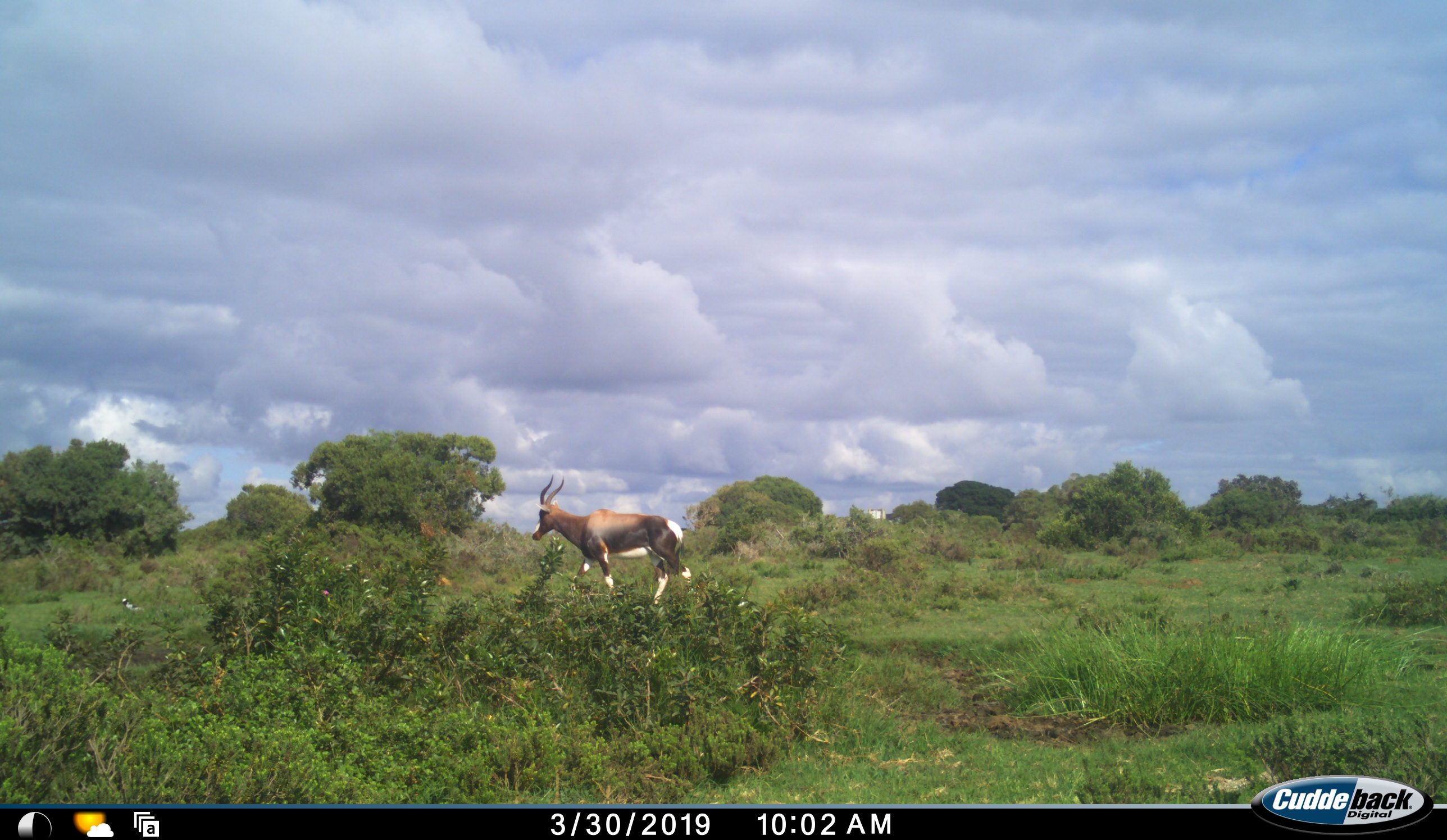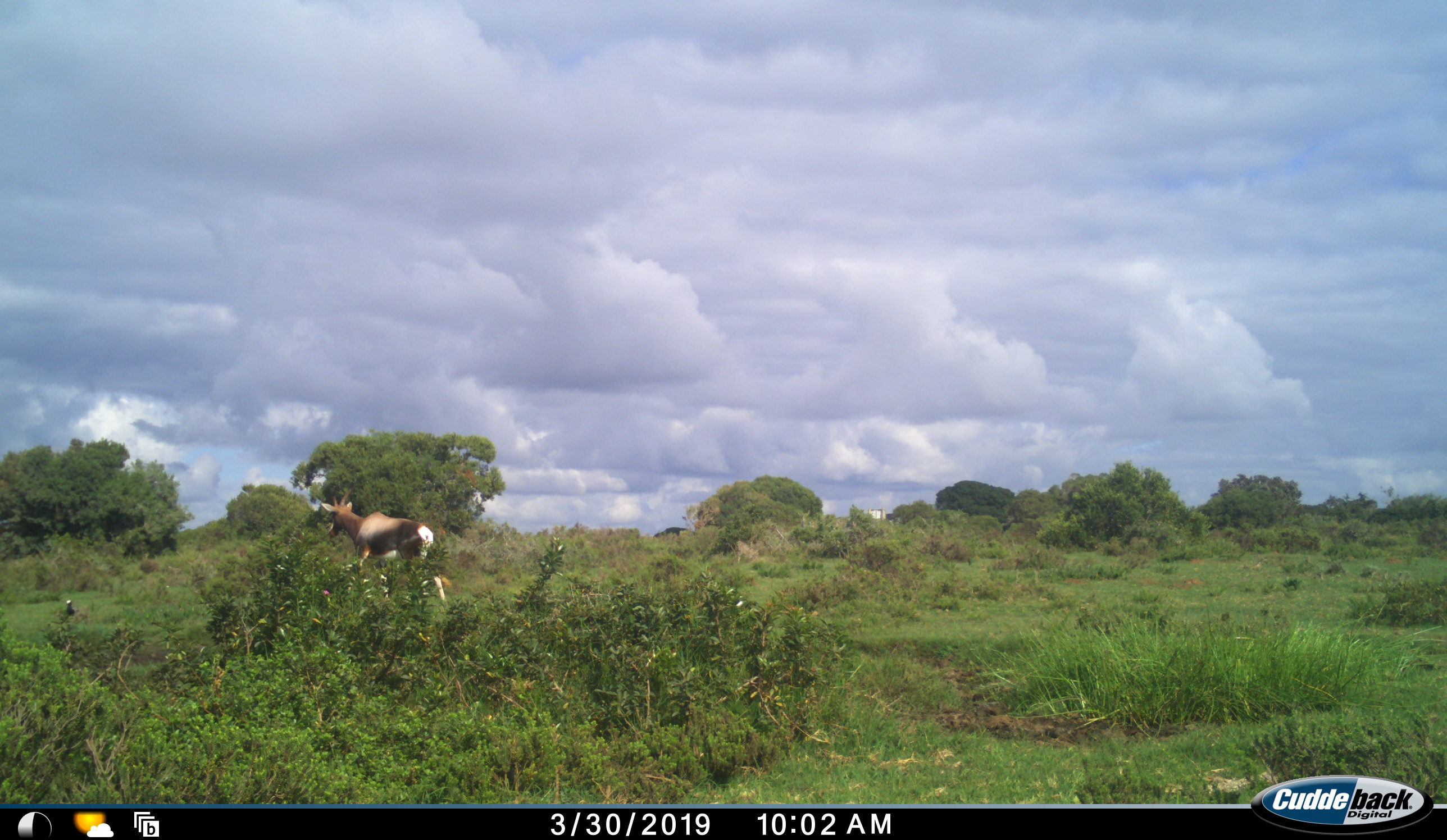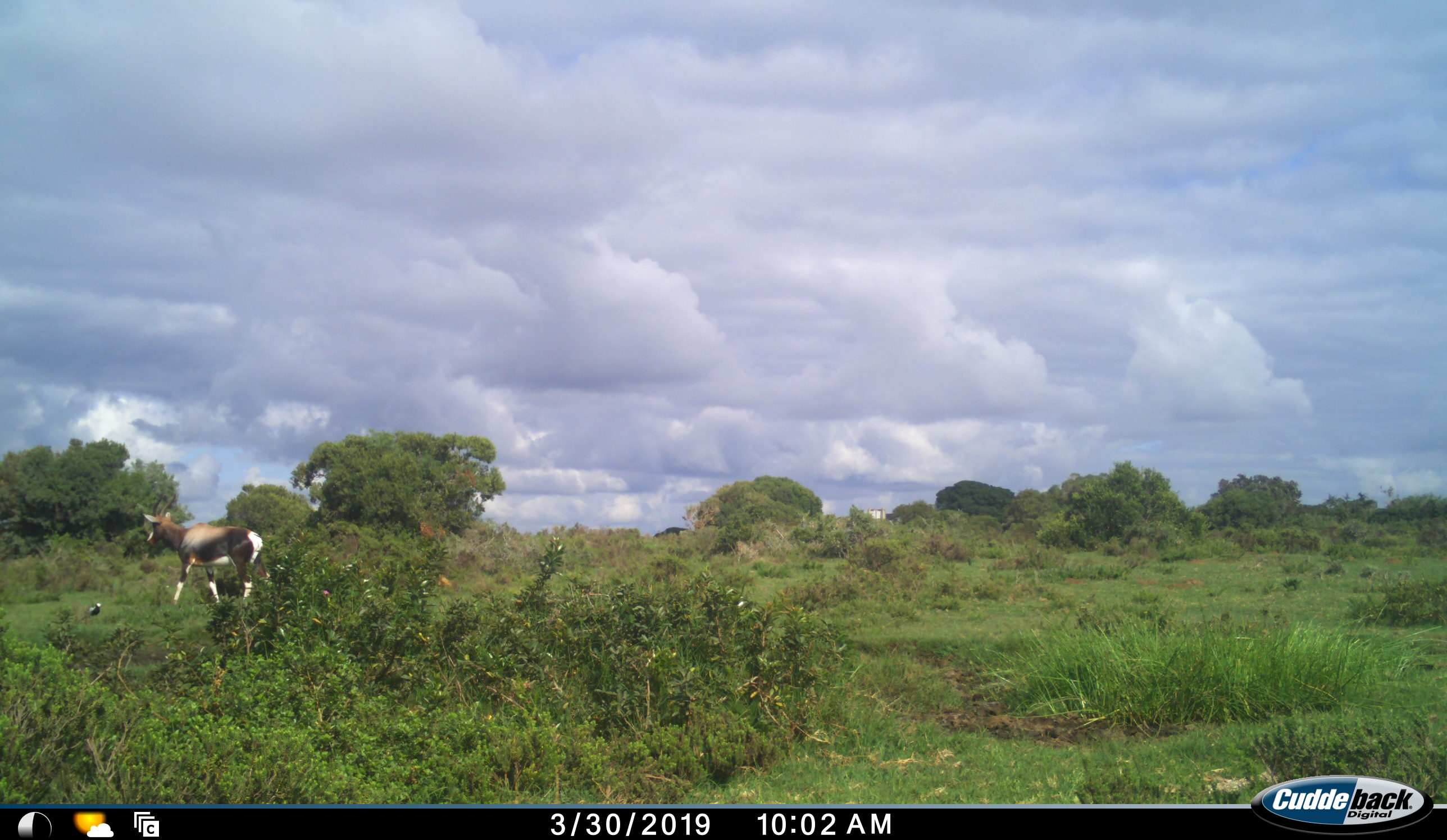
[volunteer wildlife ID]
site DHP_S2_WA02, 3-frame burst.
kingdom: Animalia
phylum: Chordata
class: Mammalia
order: Artiodactyla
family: Bovidae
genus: Damaliscus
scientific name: Damaliscus pygargus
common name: bontebok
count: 1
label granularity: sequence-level